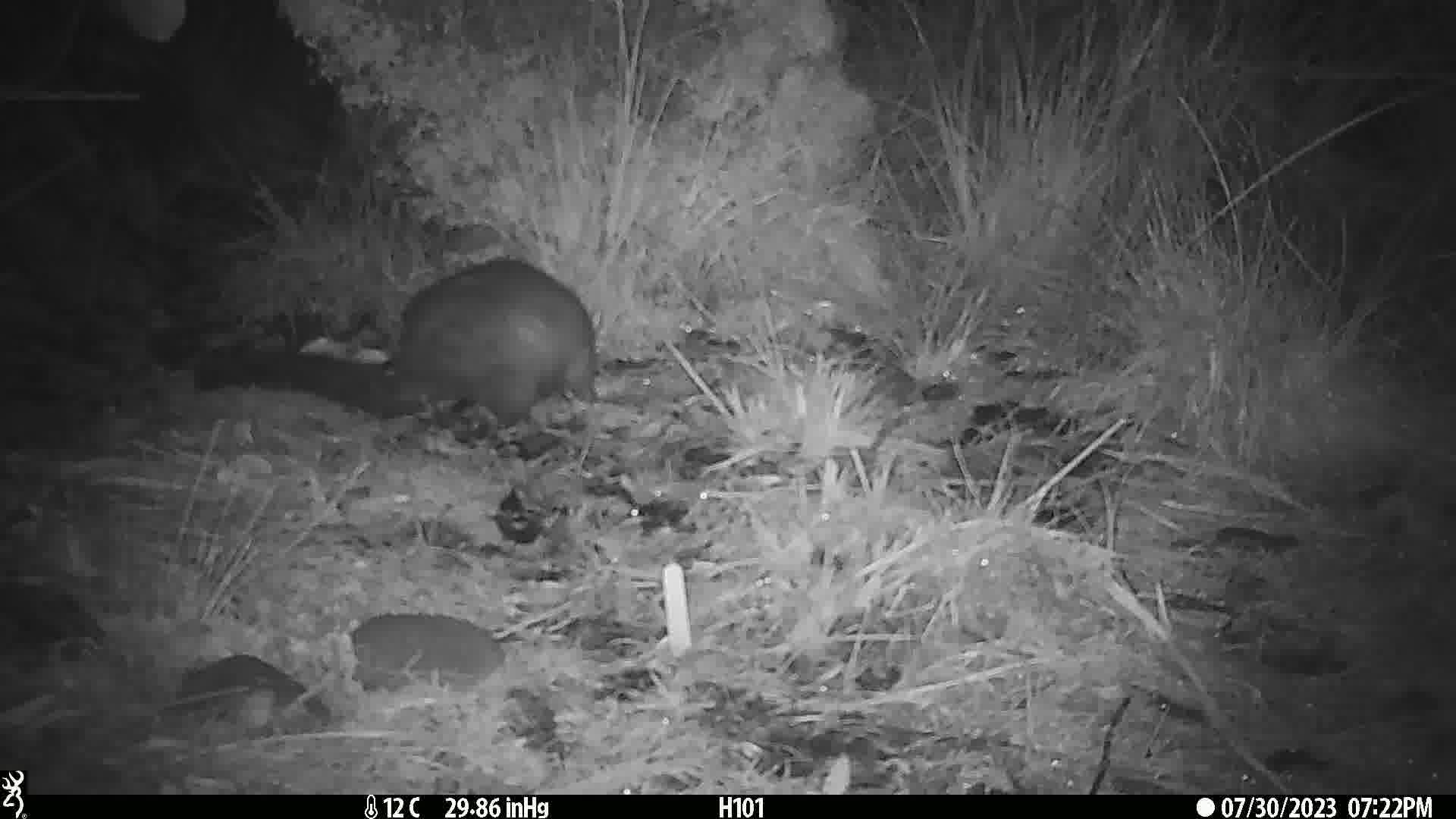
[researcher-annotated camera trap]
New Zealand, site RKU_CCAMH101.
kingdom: Animalia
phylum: Chordata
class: Mammalia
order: Diprotodontia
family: Phalangeridae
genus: Trichosurus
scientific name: Trichosurus vulpecula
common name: common brushtail possum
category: possum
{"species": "possum (common brushtail possum) (Trichosurus vulpecula)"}